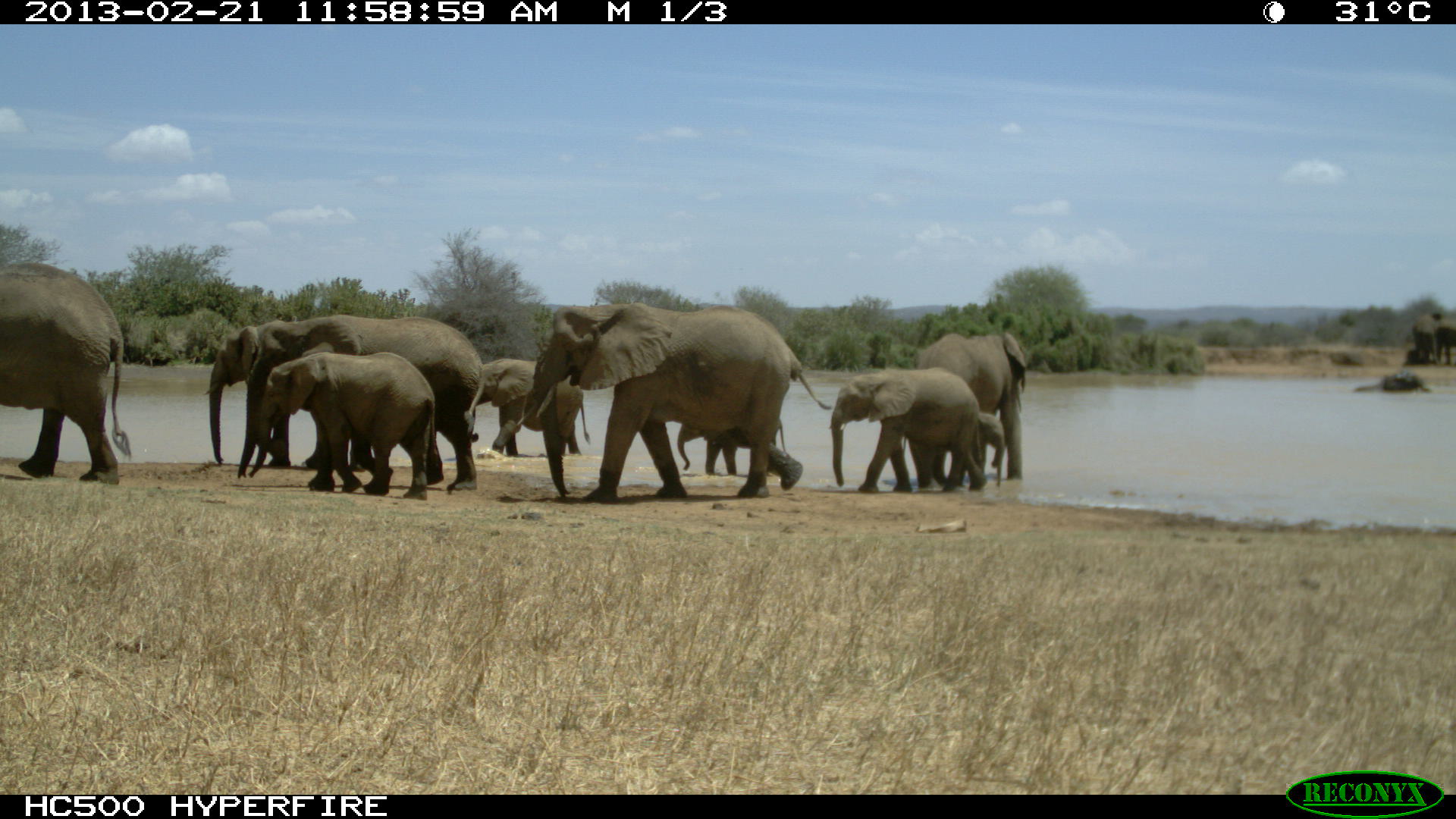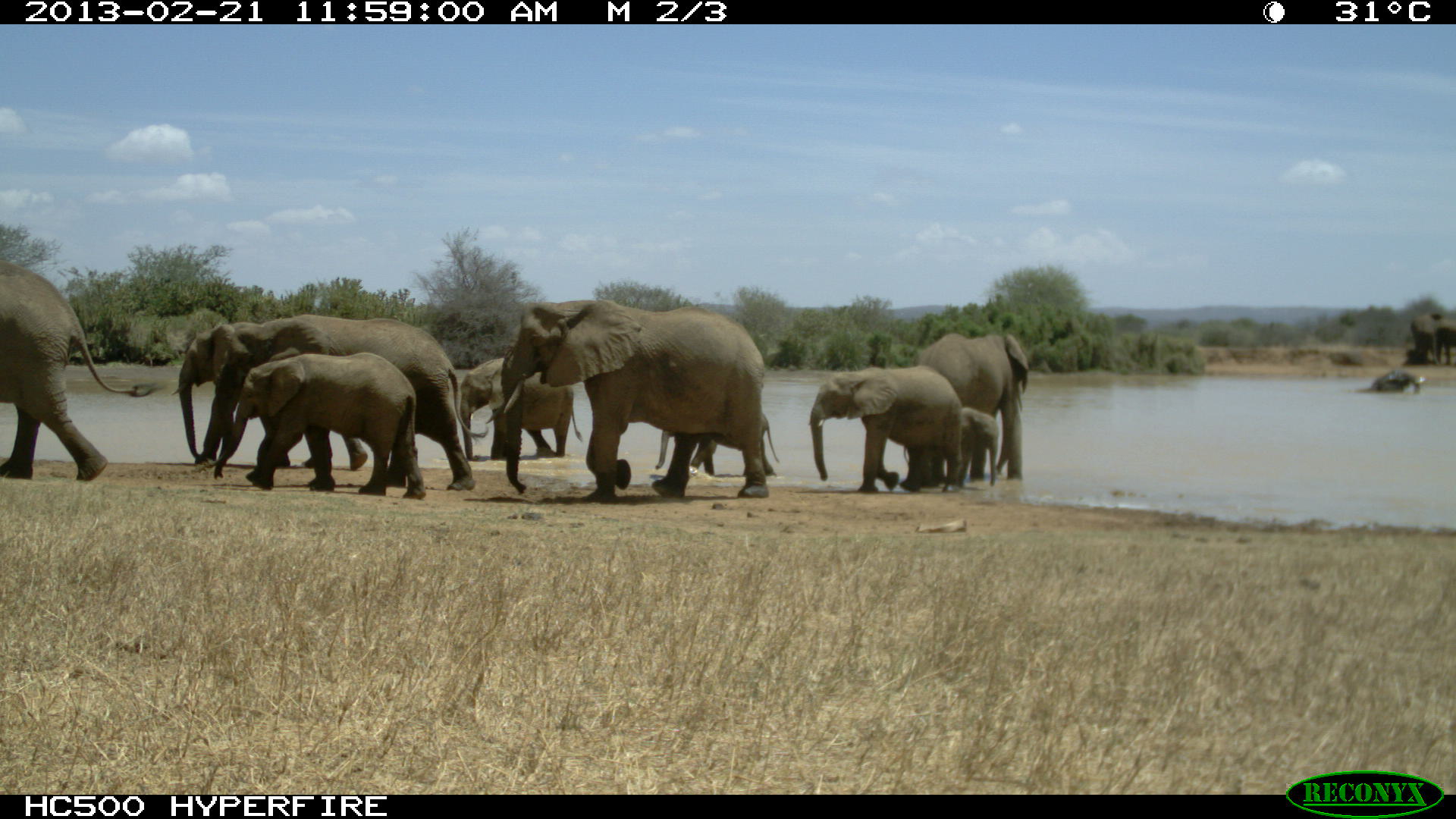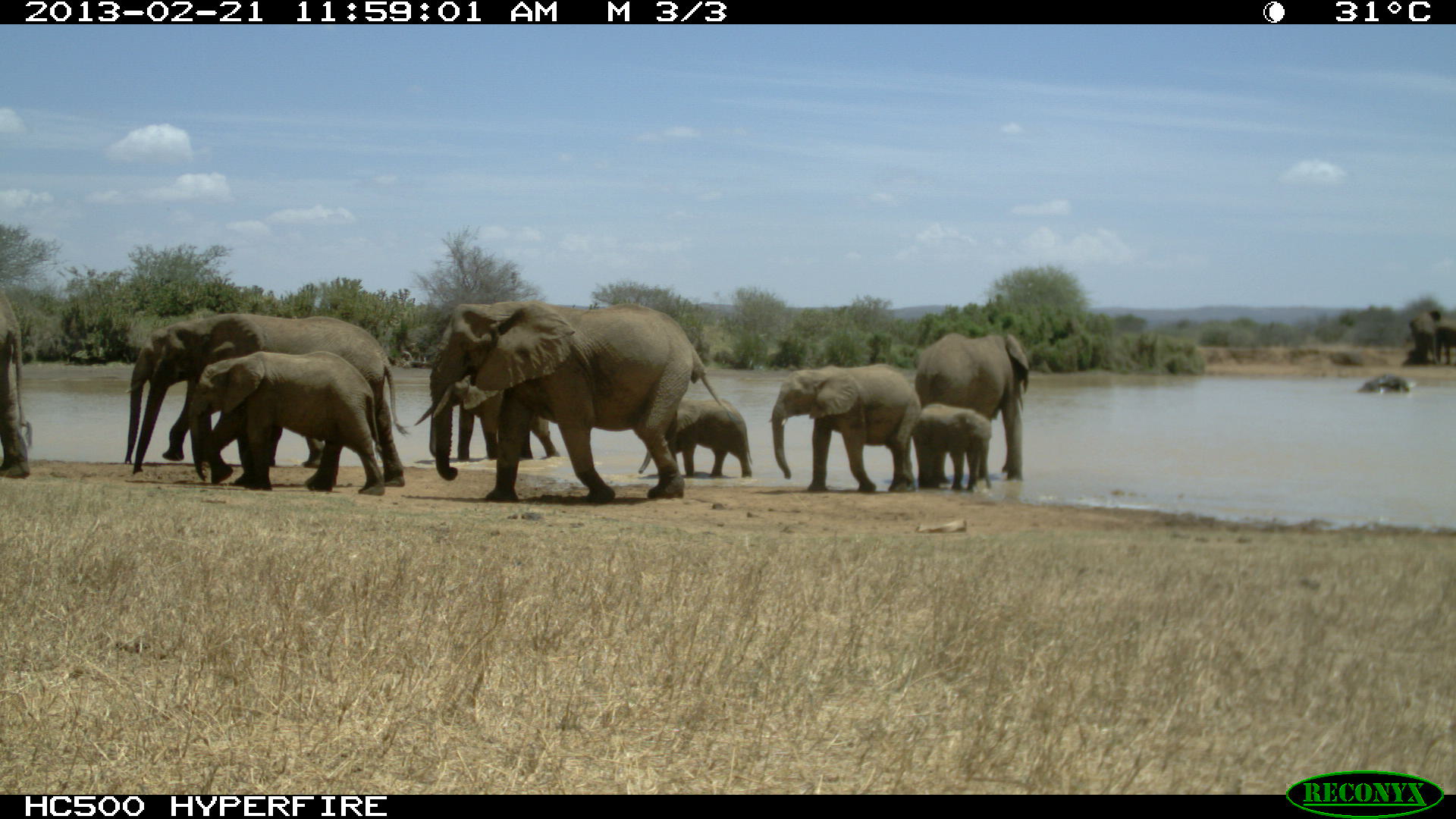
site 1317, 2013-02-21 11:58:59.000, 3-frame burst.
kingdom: Animalia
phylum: Chordata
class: Mammalia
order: Proboscidea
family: Elephantidae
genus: Loxodonta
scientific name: Loxodonta africana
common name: african bush elephant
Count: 10.